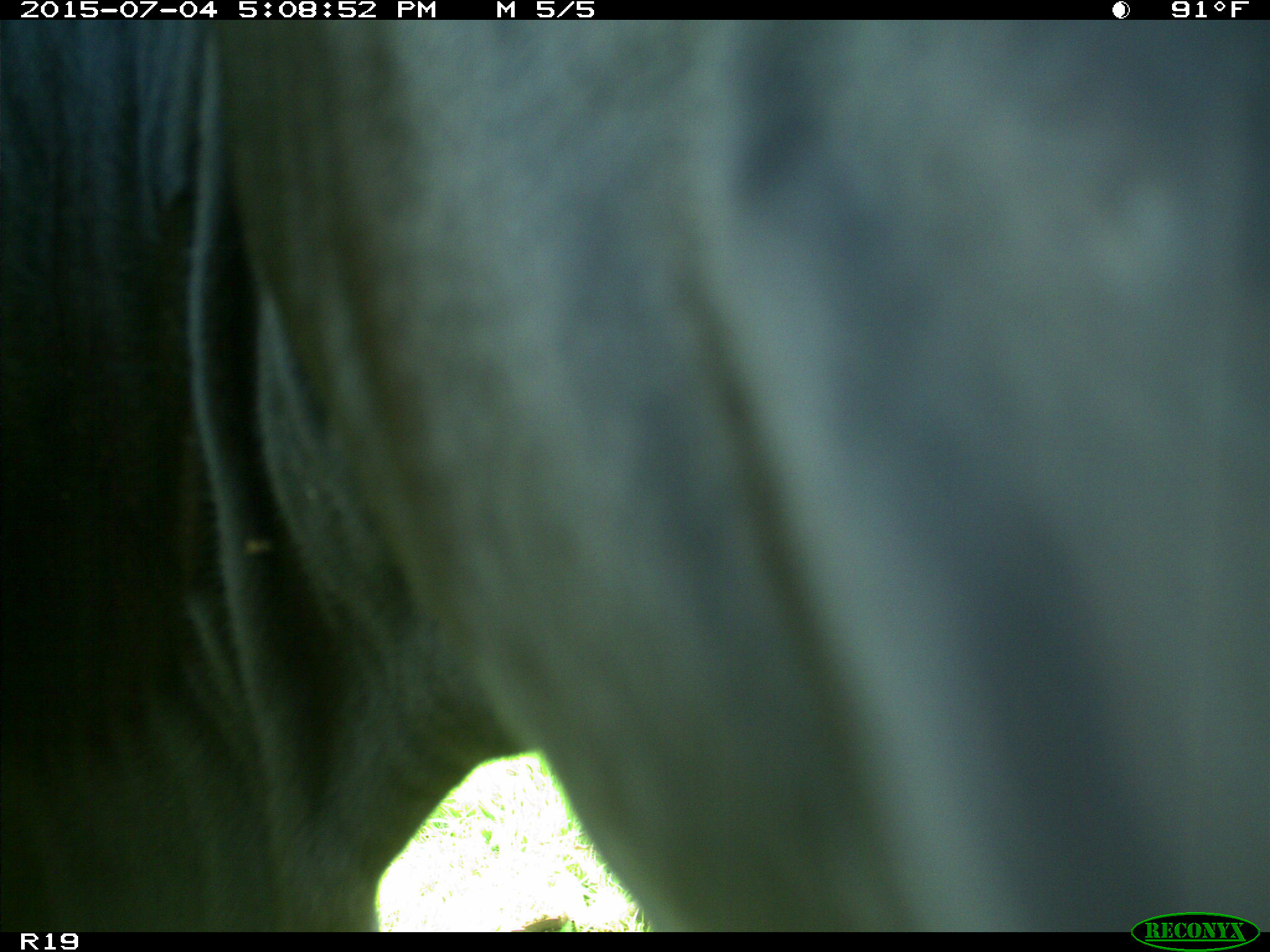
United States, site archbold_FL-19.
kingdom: Animalia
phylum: Chordata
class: Mammalia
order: Artiodactyla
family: Bovidae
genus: Bos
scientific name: Bos taurus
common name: domestic cow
Bos taurus (domestic cow).